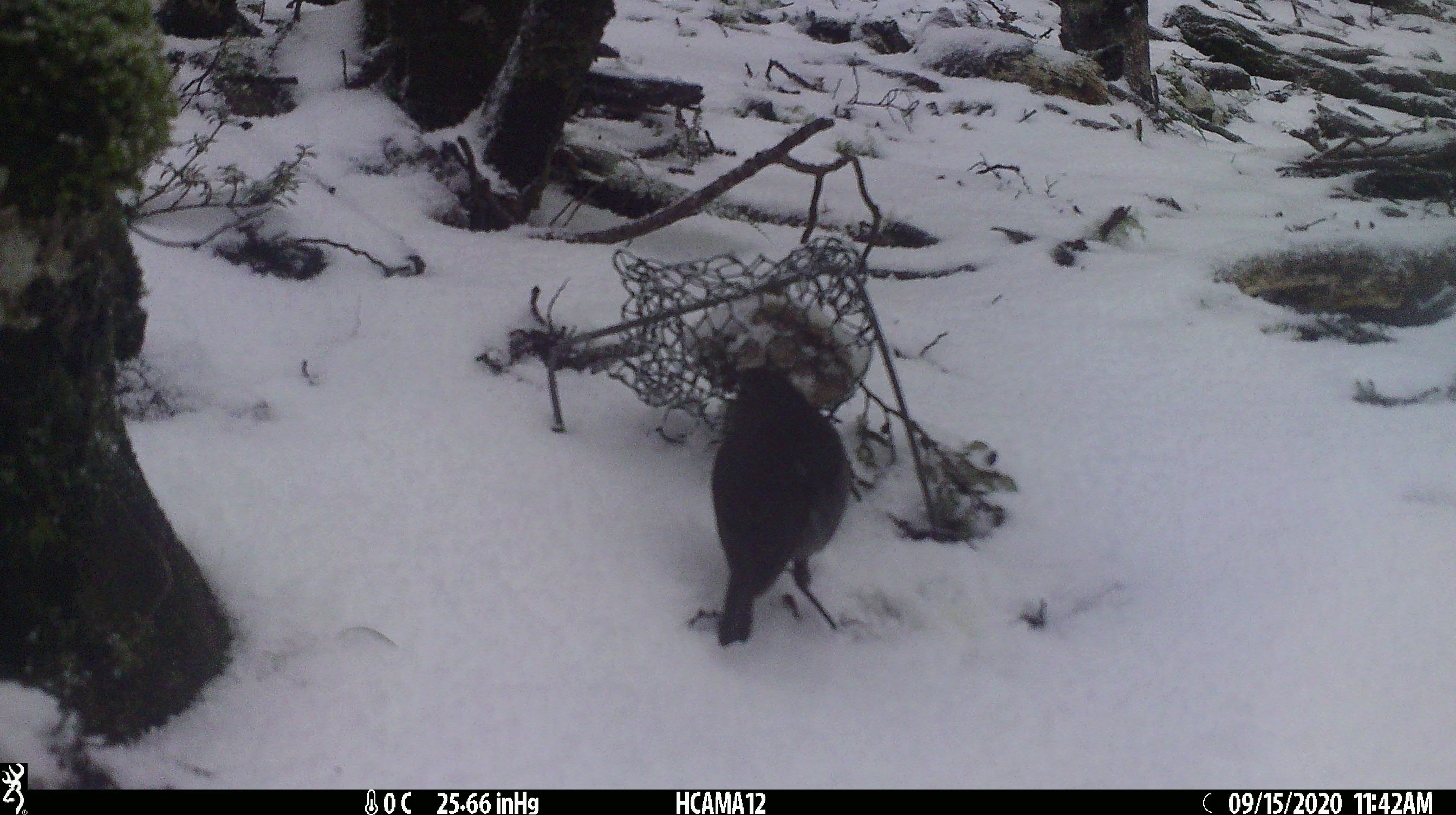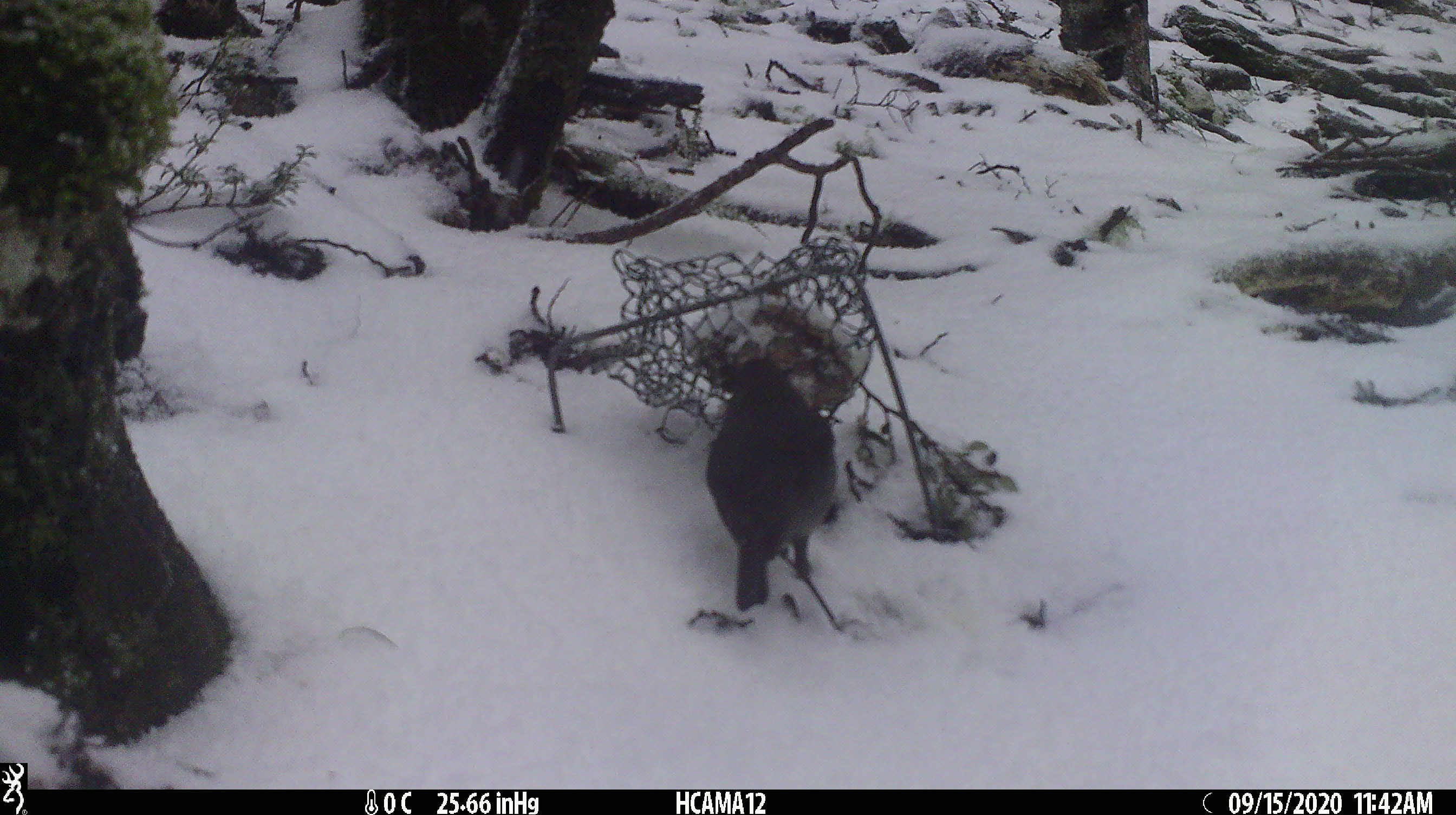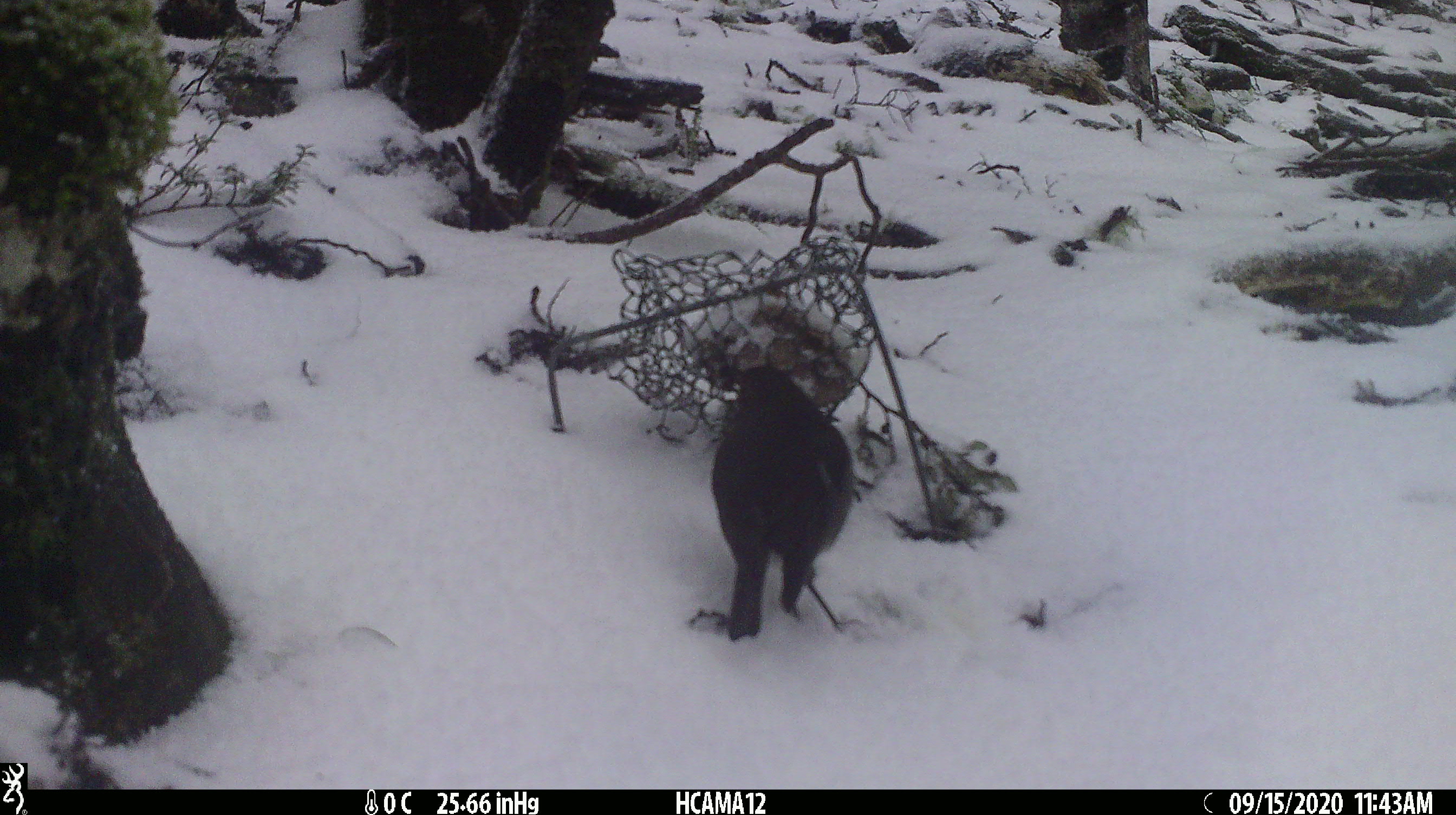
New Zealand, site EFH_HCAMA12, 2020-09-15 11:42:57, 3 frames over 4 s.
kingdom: Animalia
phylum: Chordata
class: Aves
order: Passeriformes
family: Petroicidae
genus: Petroica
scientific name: Petroica australis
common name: new zealand robin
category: robin